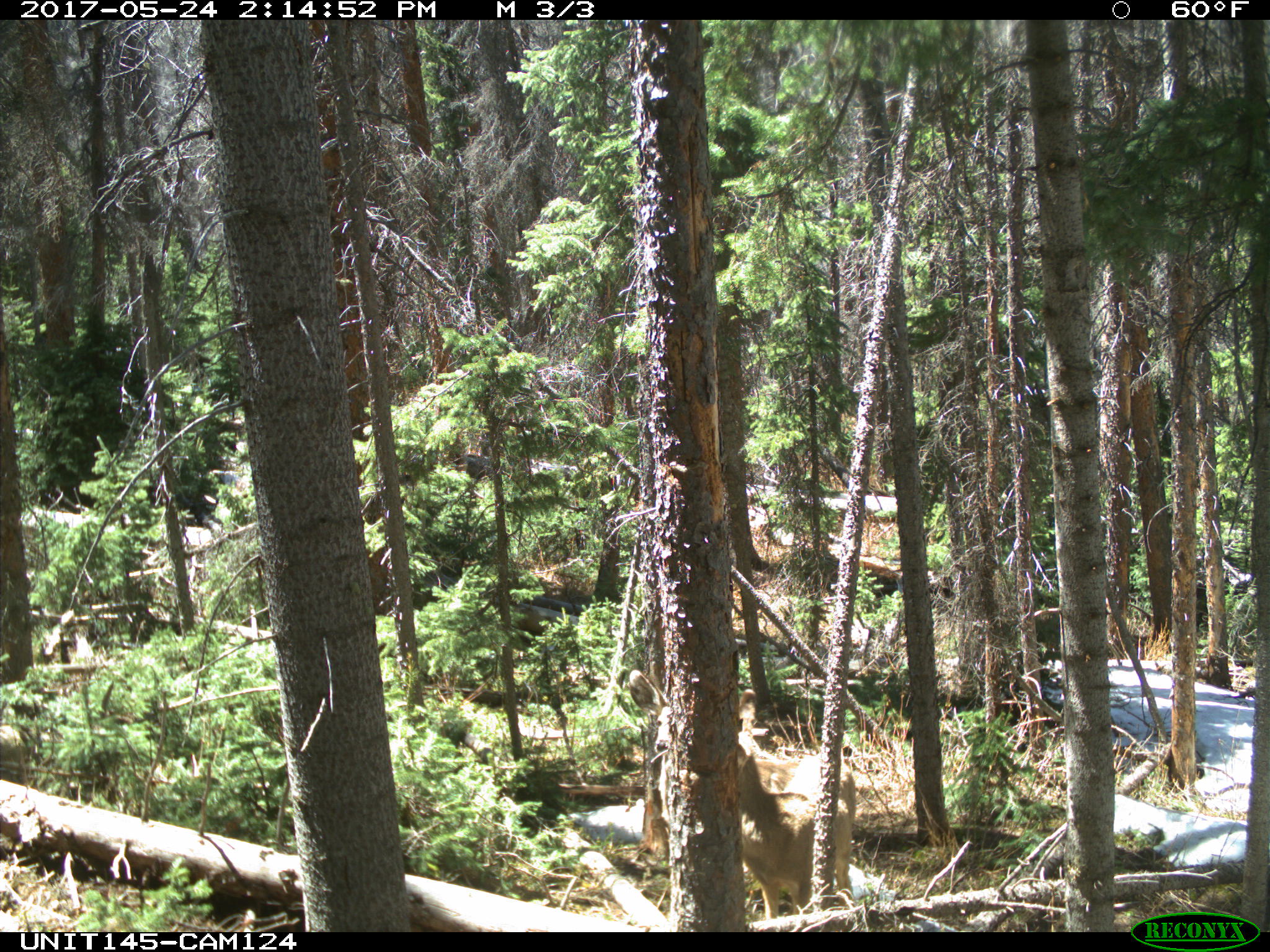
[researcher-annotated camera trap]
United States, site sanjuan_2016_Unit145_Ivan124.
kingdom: Animalia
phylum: Chordata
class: Mammalia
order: Artiodactyla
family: Cervidae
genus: Odocoileus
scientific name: Odocoileus hemionus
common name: mule deer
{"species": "Odocoileus hemionus (mule deer)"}